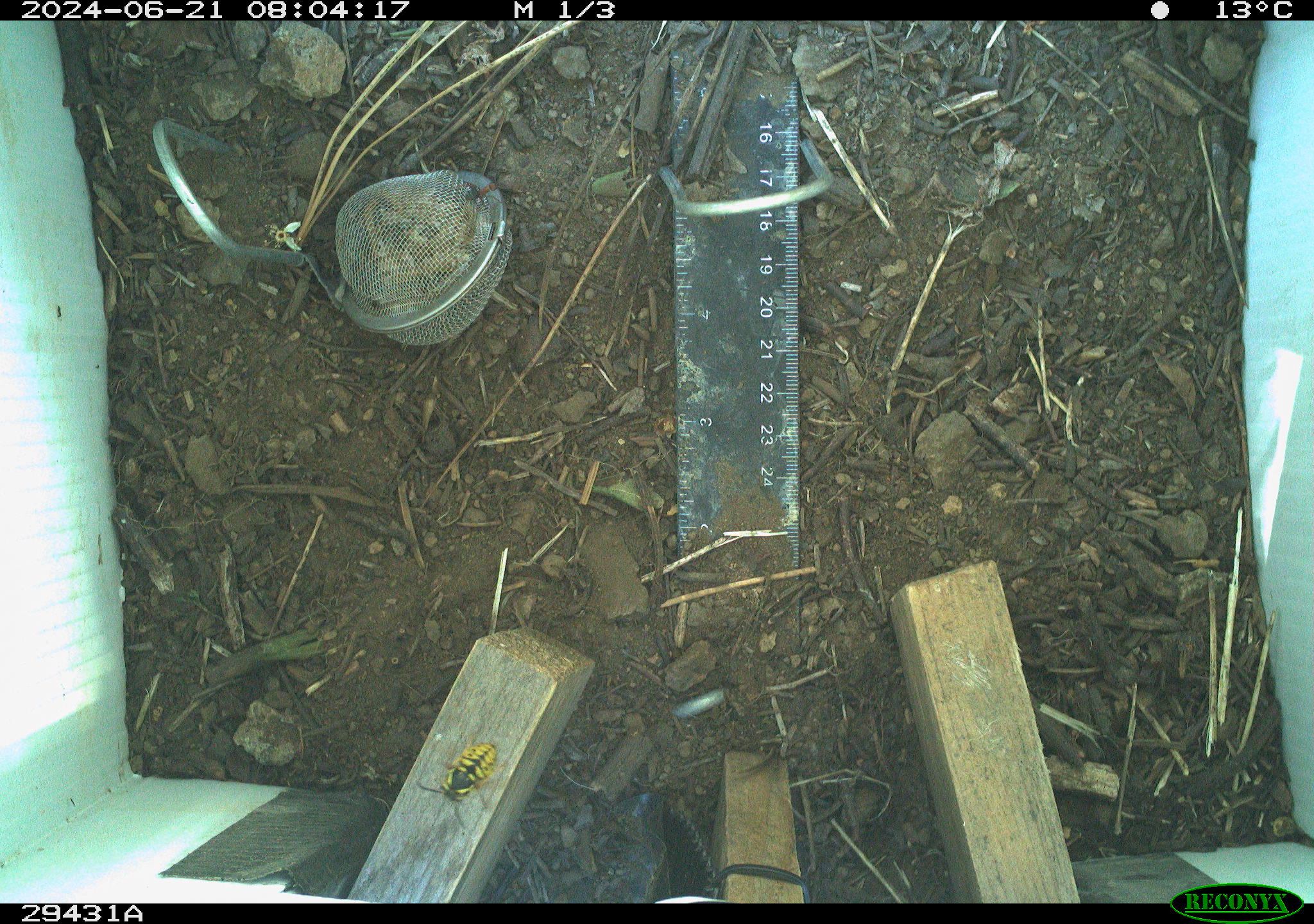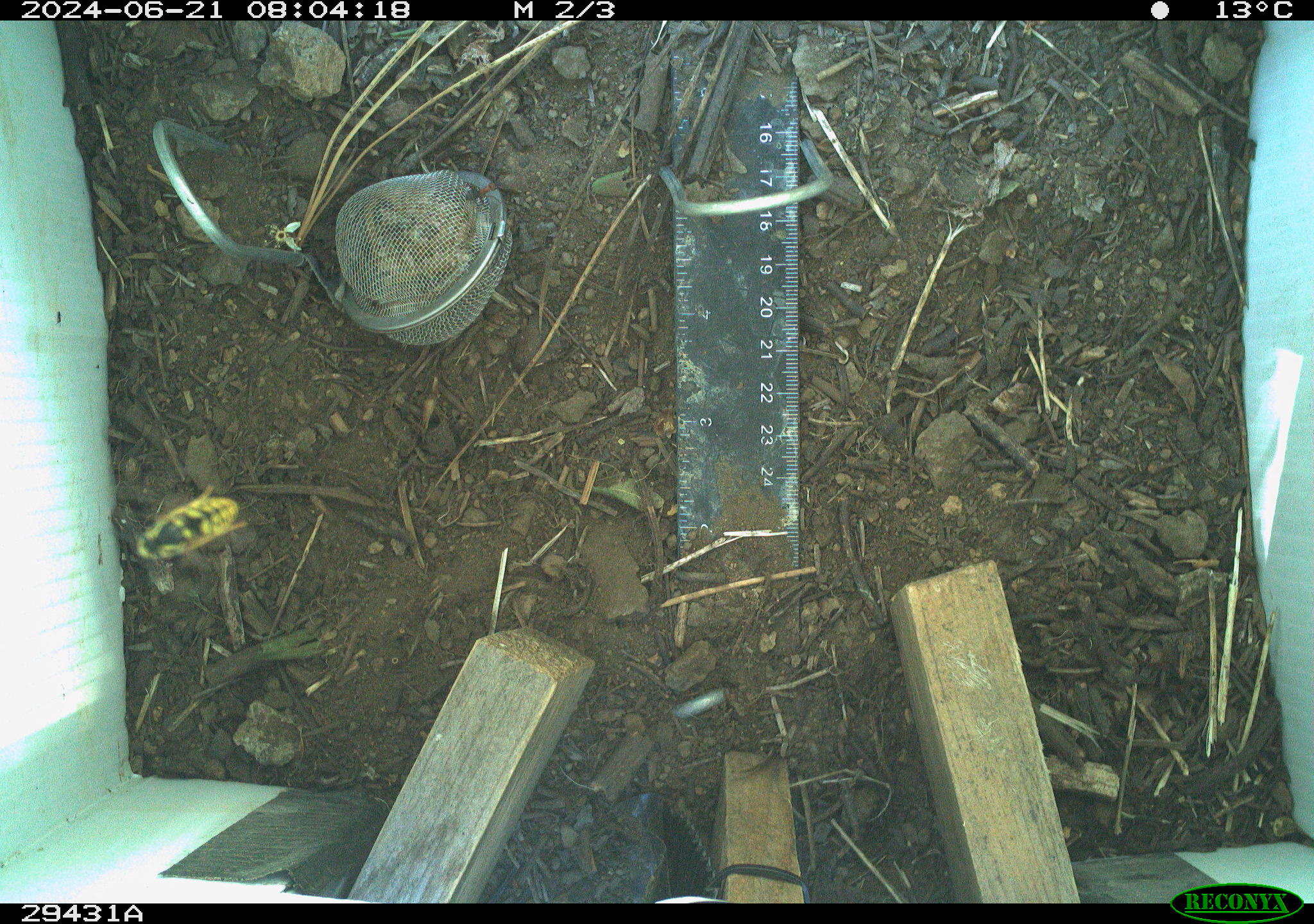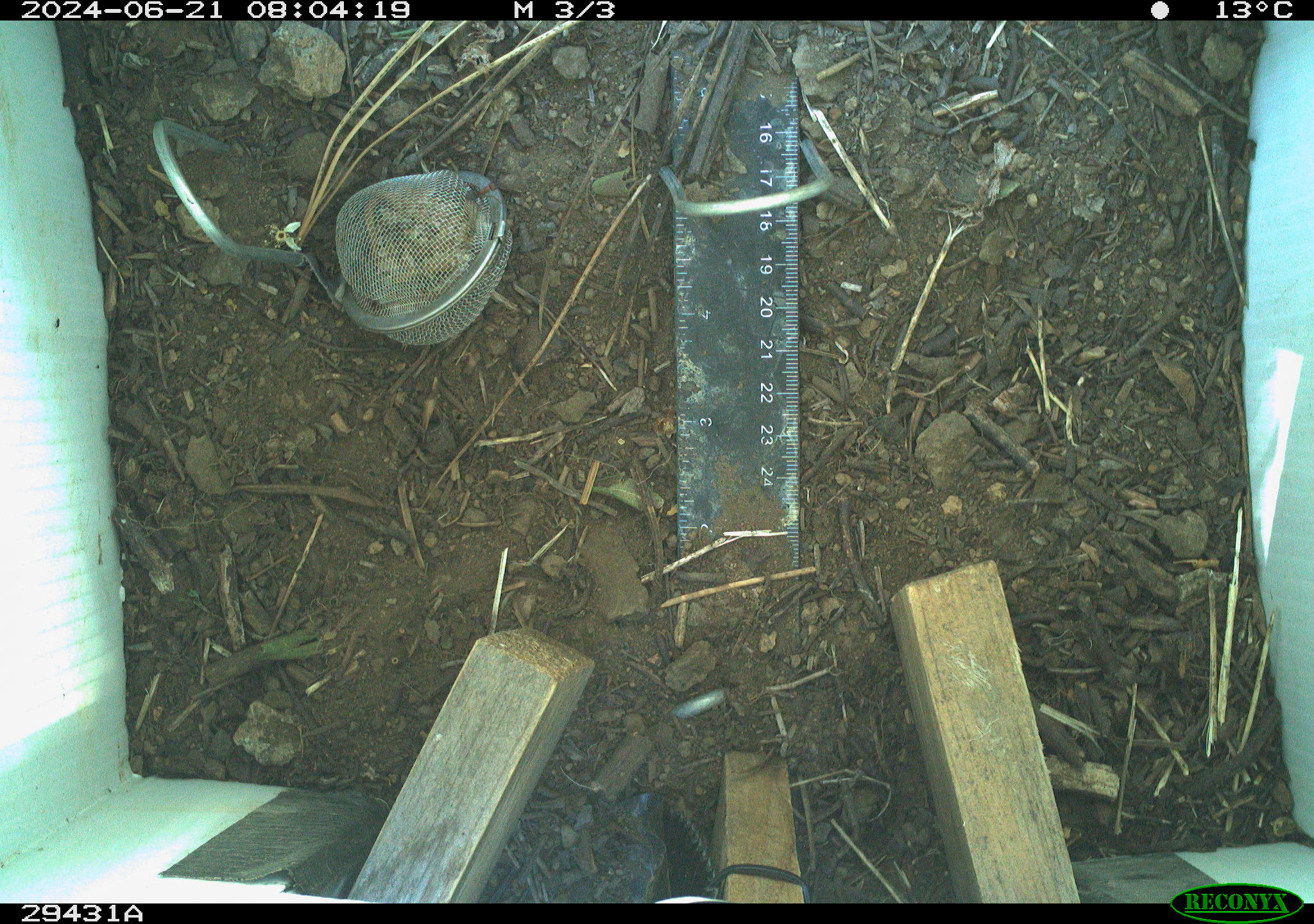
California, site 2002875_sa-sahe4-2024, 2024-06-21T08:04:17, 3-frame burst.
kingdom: Animalia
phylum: Arthropoda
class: Insecta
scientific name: Insecta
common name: insect